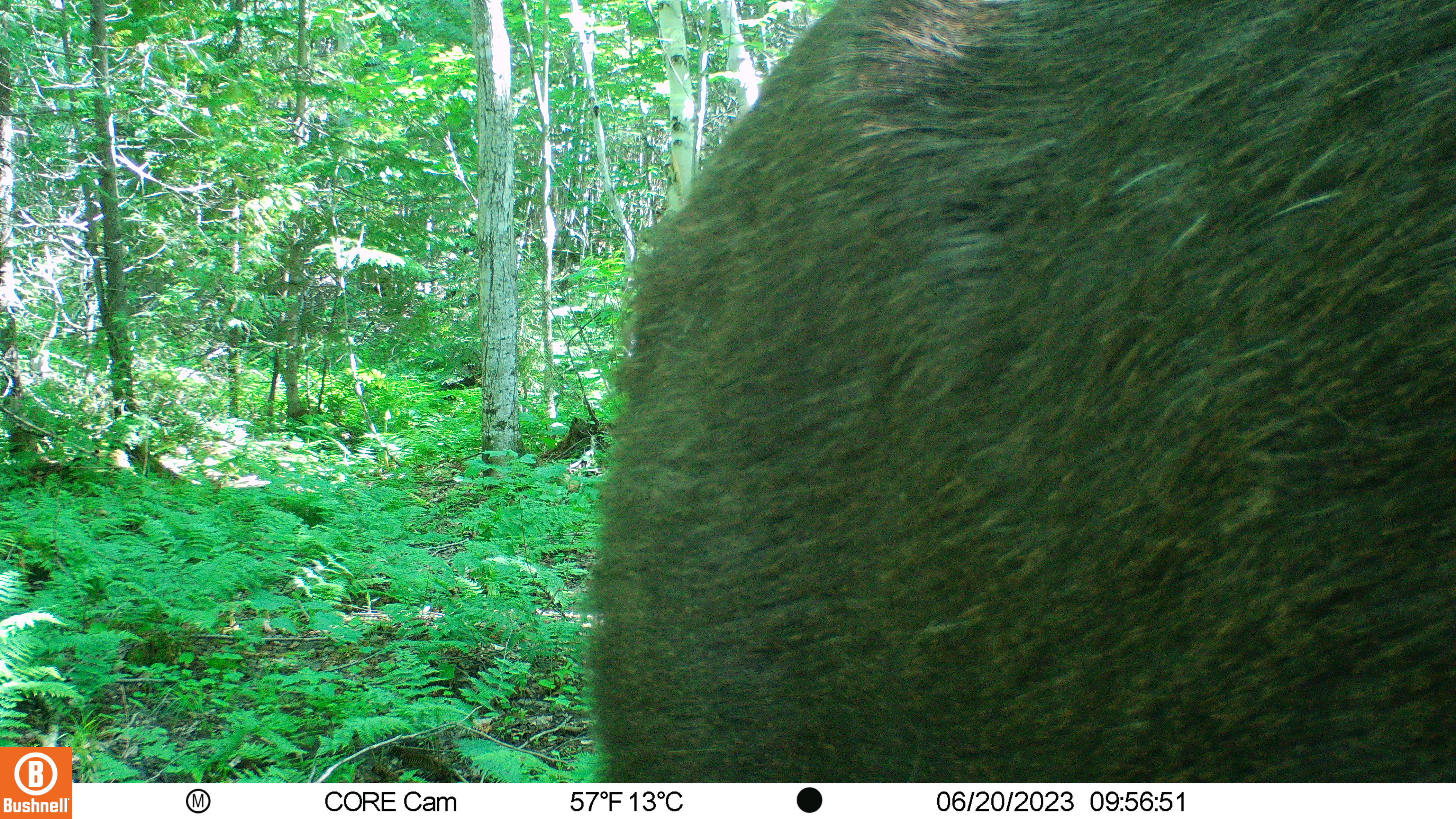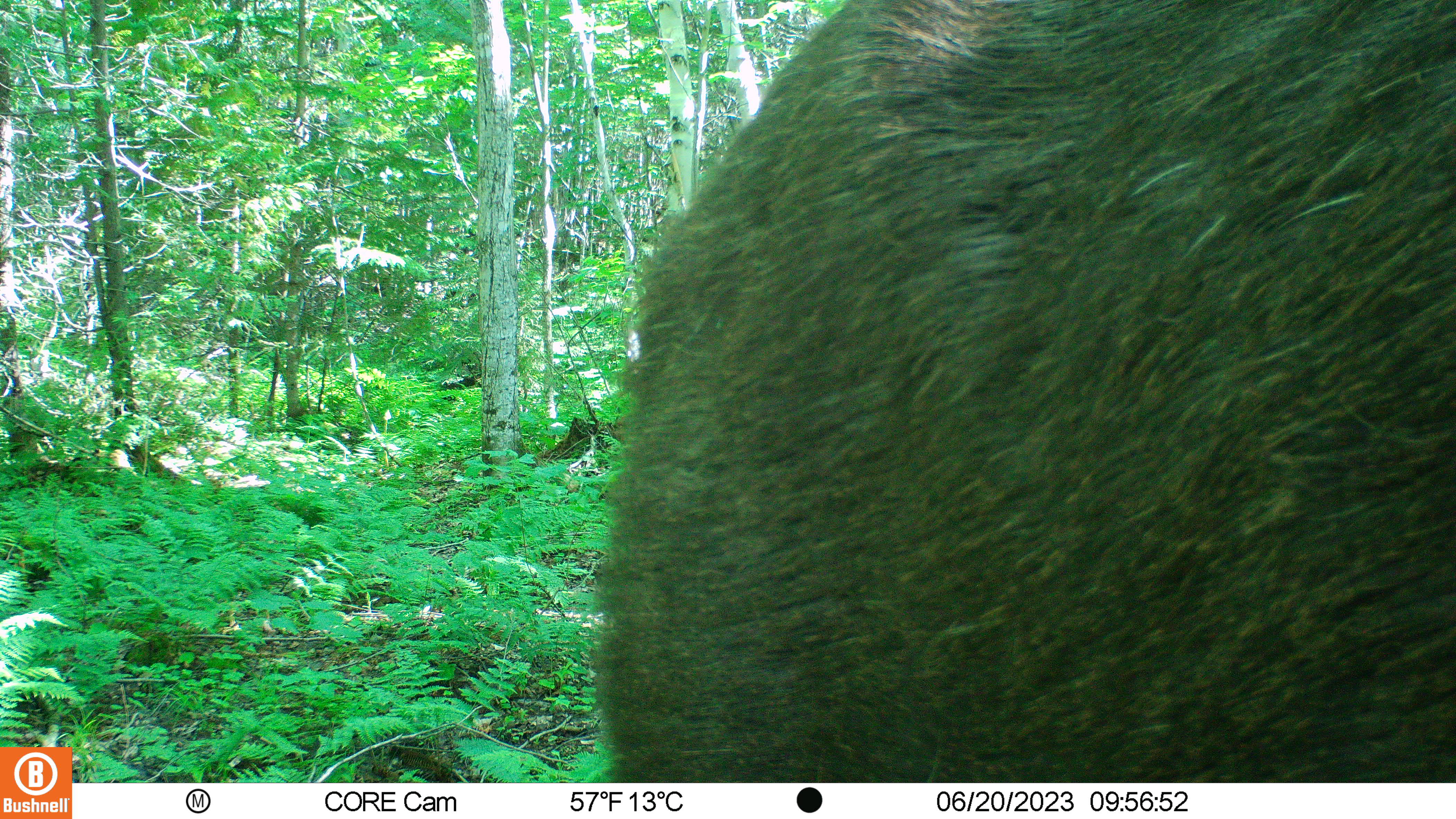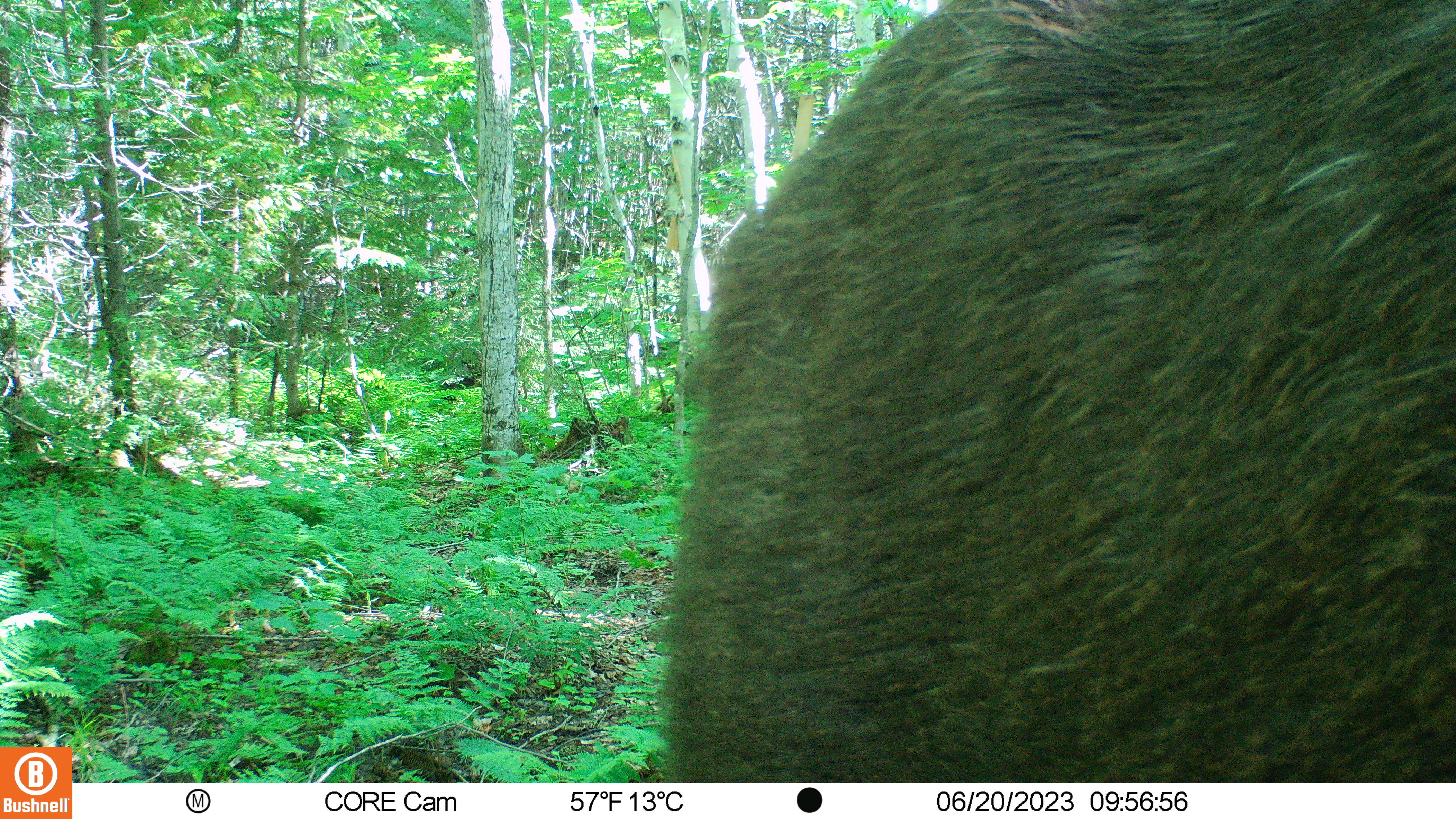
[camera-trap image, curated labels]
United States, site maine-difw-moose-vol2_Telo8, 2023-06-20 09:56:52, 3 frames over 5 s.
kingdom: Animalia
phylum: Chordata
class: Mammalia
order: Artiodactyla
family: Cervidae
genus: Alces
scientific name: Alces alces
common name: moose